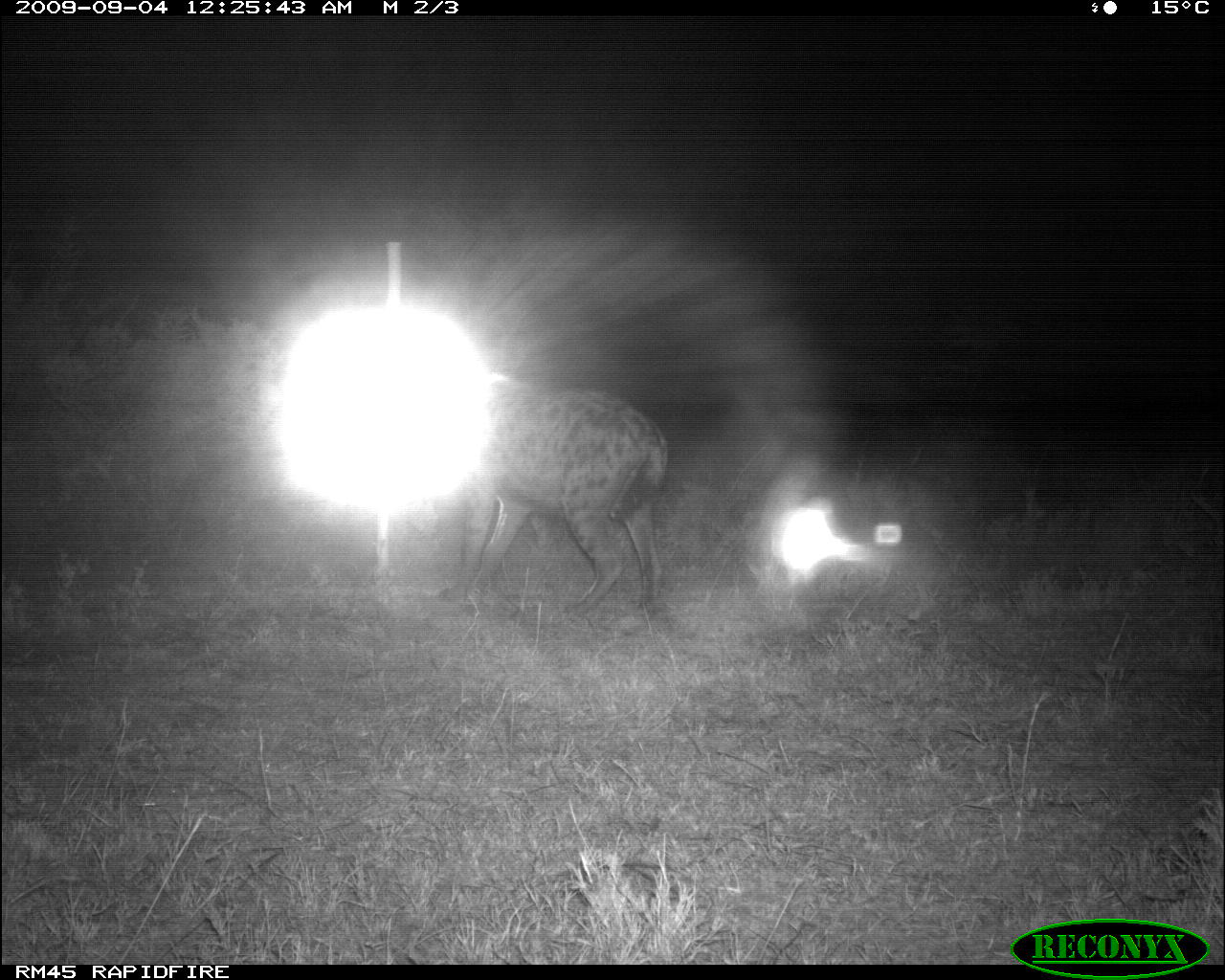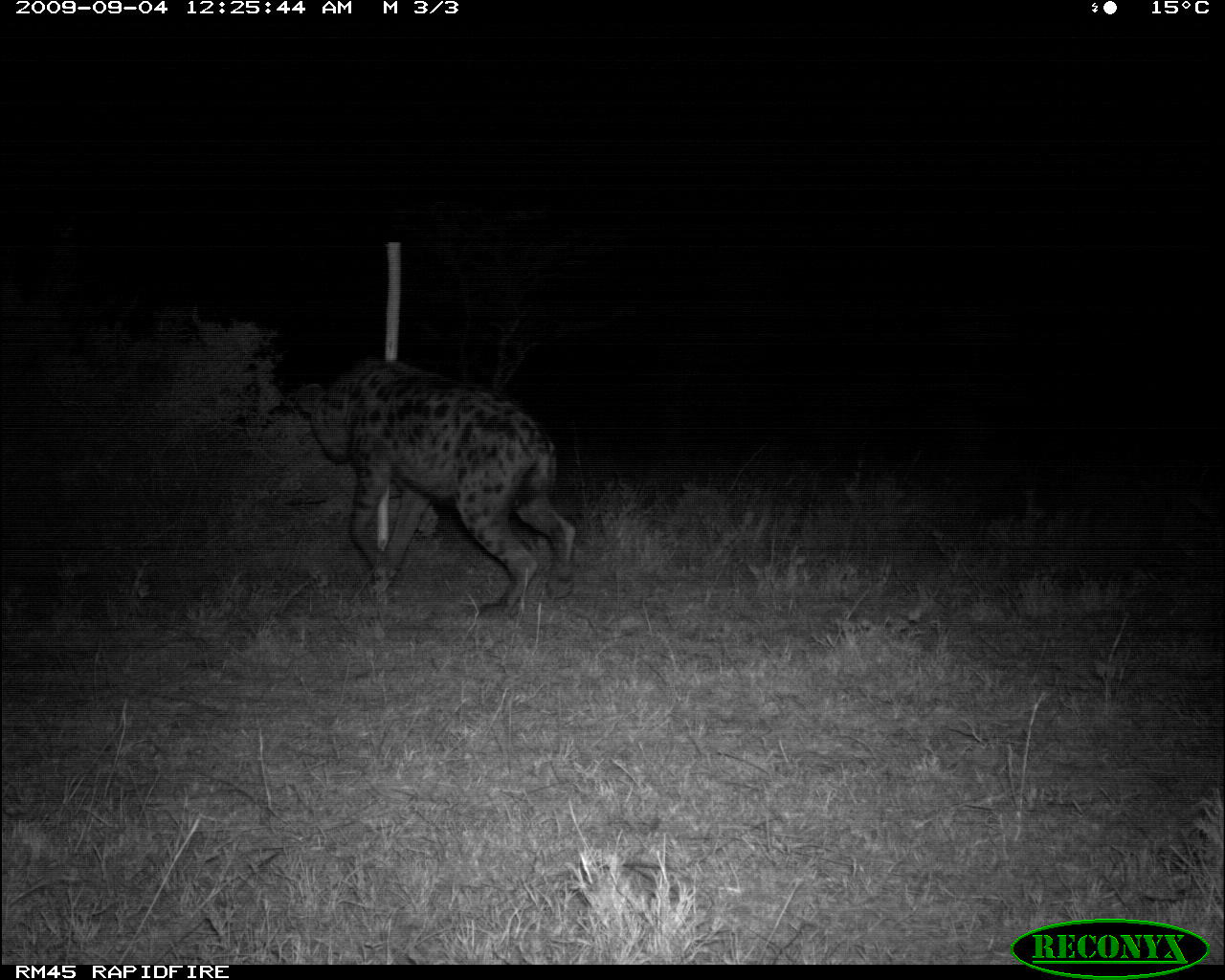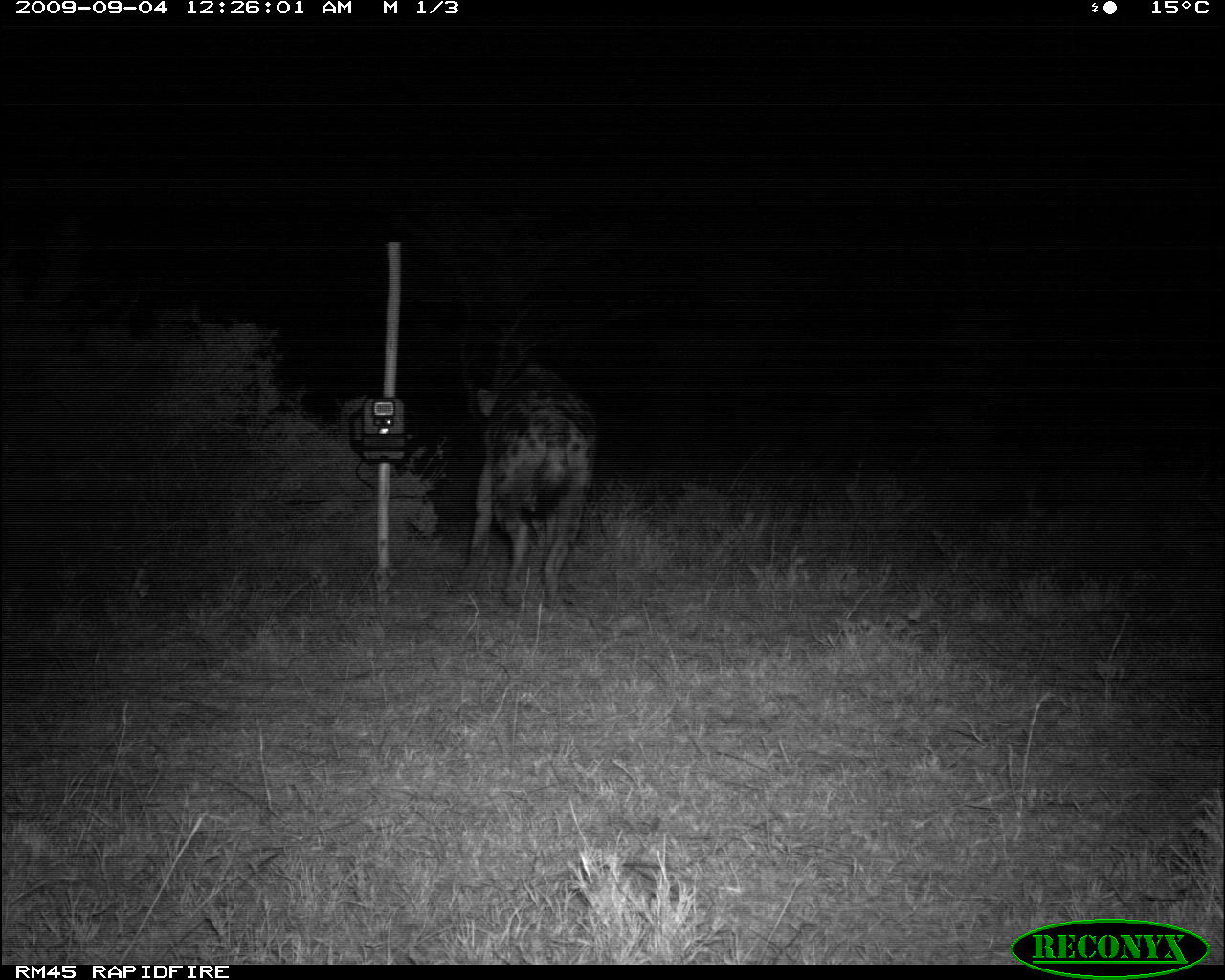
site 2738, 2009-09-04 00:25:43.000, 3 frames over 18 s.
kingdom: Animalia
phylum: Chordata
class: Mammalia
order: Carnivora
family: Hyaenidae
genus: Crocuta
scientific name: Crocuta crocuta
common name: spotted hyena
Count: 1.